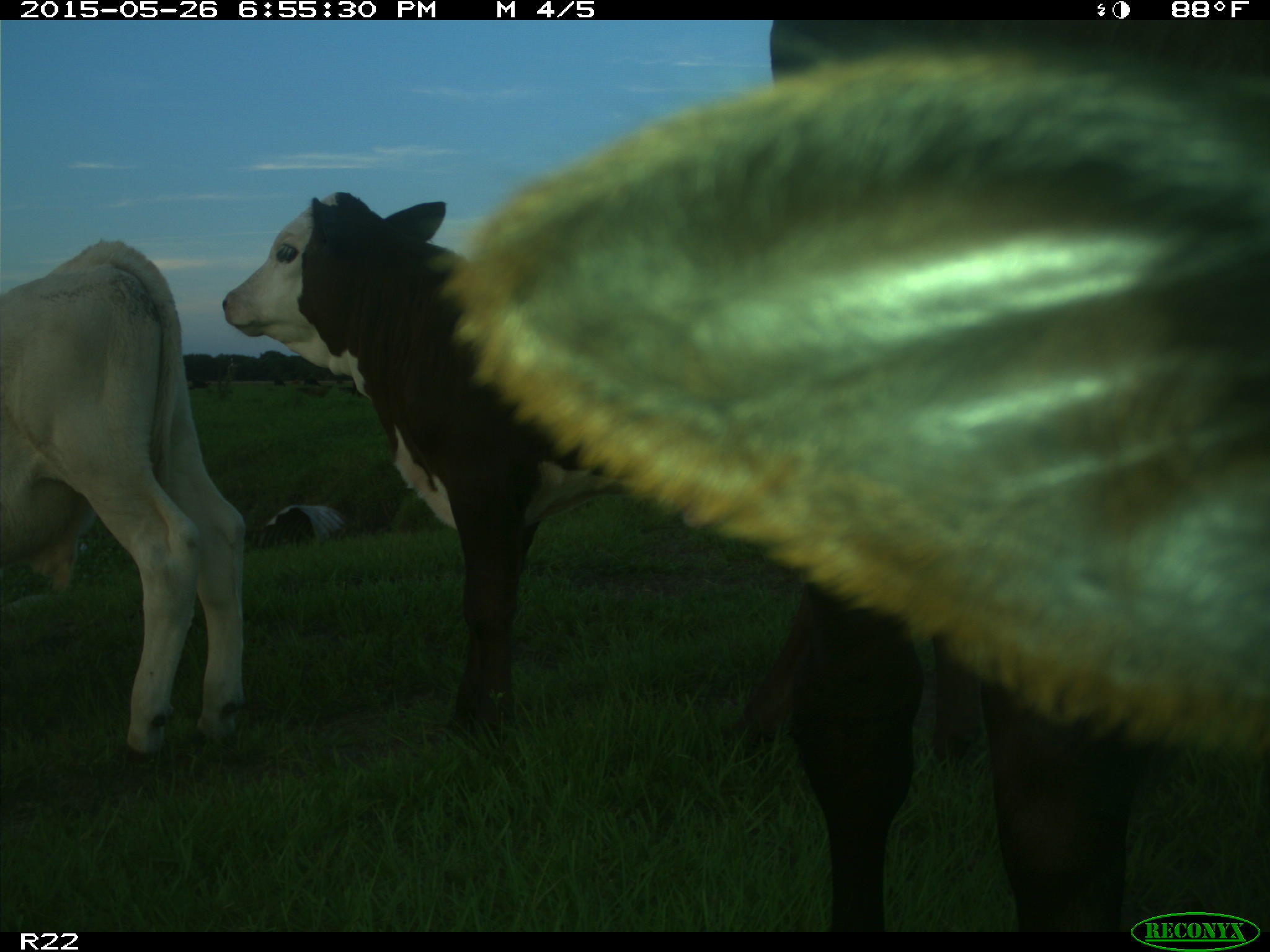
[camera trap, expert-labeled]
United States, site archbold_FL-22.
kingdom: Animalia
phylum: Chordata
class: Mammalia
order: Artiodactyla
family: Bovidae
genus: Bos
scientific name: Bos taurus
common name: domestic cow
Bos taurus (domestic cow).